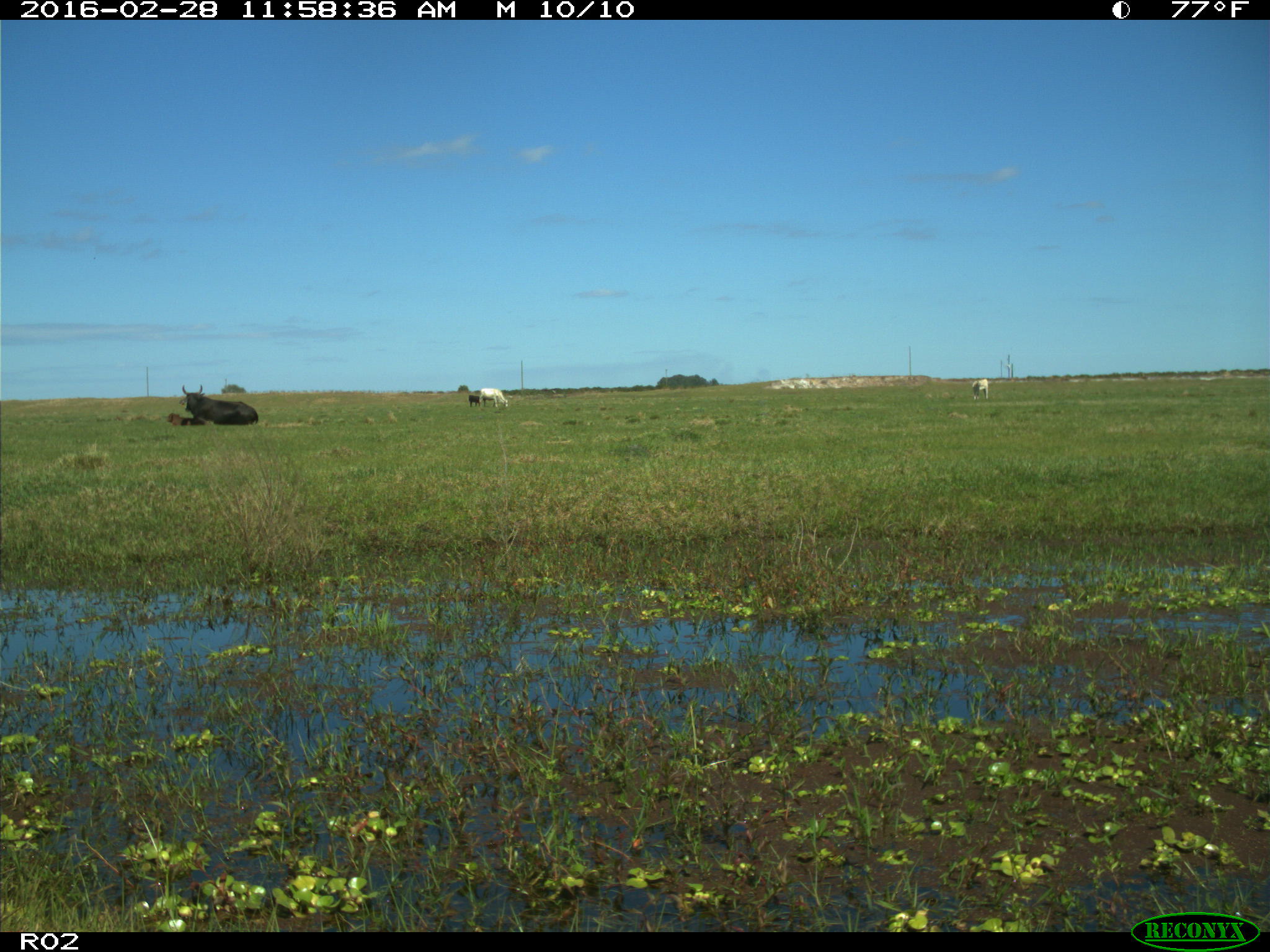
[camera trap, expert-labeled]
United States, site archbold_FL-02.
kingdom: Animalia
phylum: Chordata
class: Mammalia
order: Artiodactyla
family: Bovidae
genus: Bos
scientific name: Bos taurus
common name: domestic cow